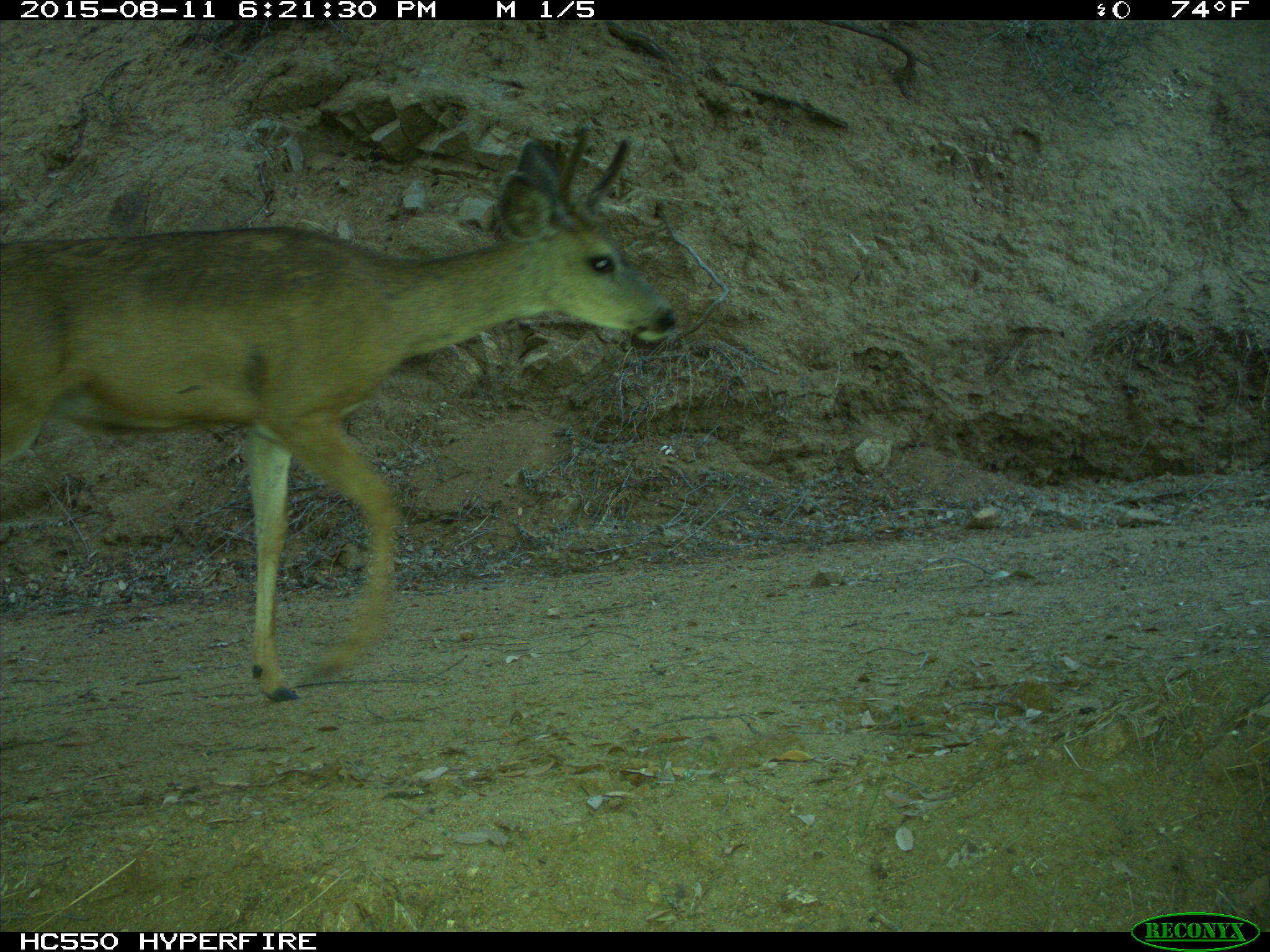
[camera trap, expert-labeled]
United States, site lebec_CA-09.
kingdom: Animalia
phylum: Chordata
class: Mammalia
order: Artiodactyla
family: Cervidae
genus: Odocoileus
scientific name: Odocoileus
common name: deer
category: unidentified deer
Unidentified deer (deer) (Odocoileus).